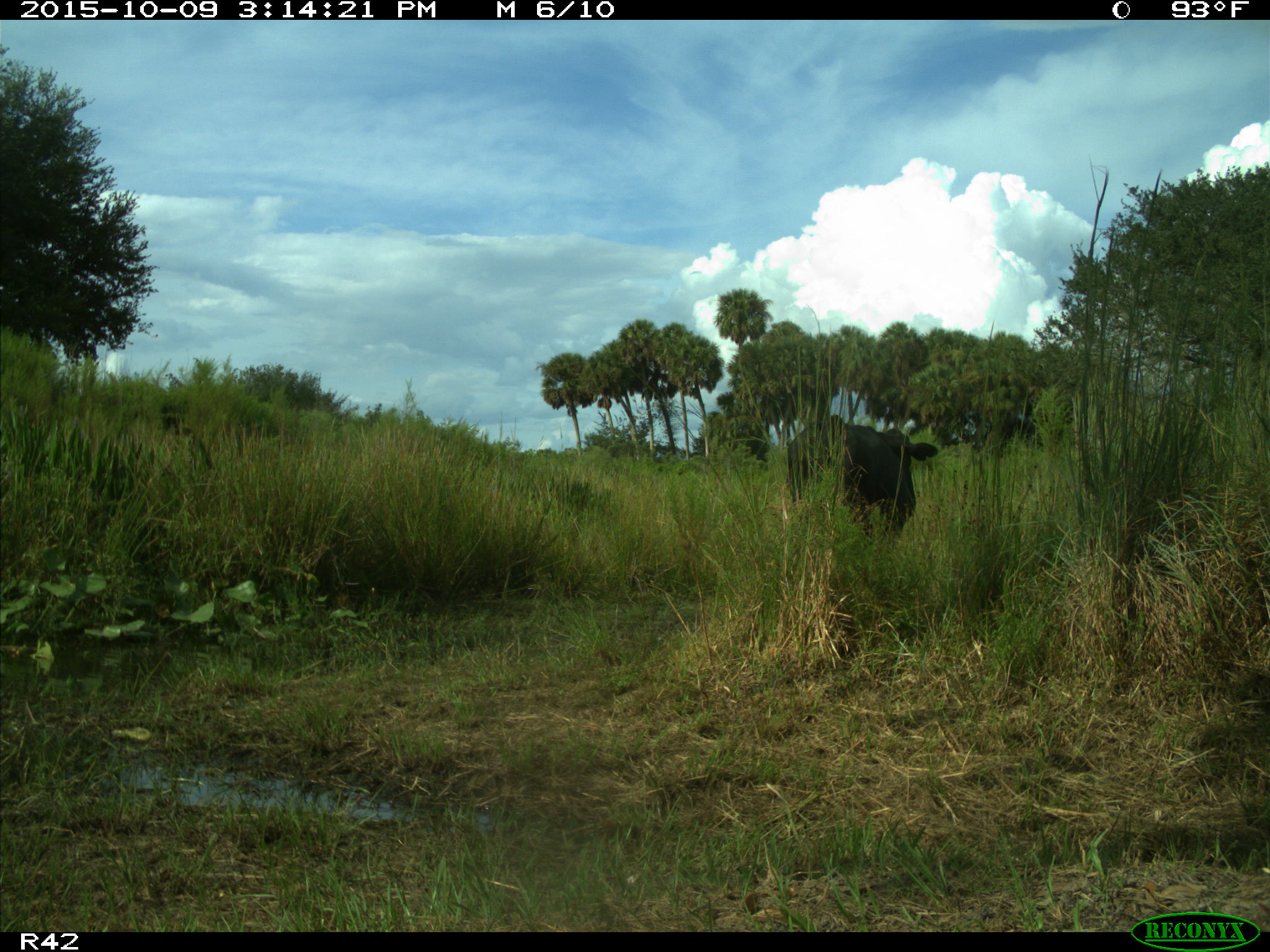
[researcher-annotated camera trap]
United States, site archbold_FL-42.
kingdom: Animalia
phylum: Chordata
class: Mammalia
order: Artiodactyla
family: Bovidae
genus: Bos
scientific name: Bos taurus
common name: domestic cow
Bos taurus (domestic cow).